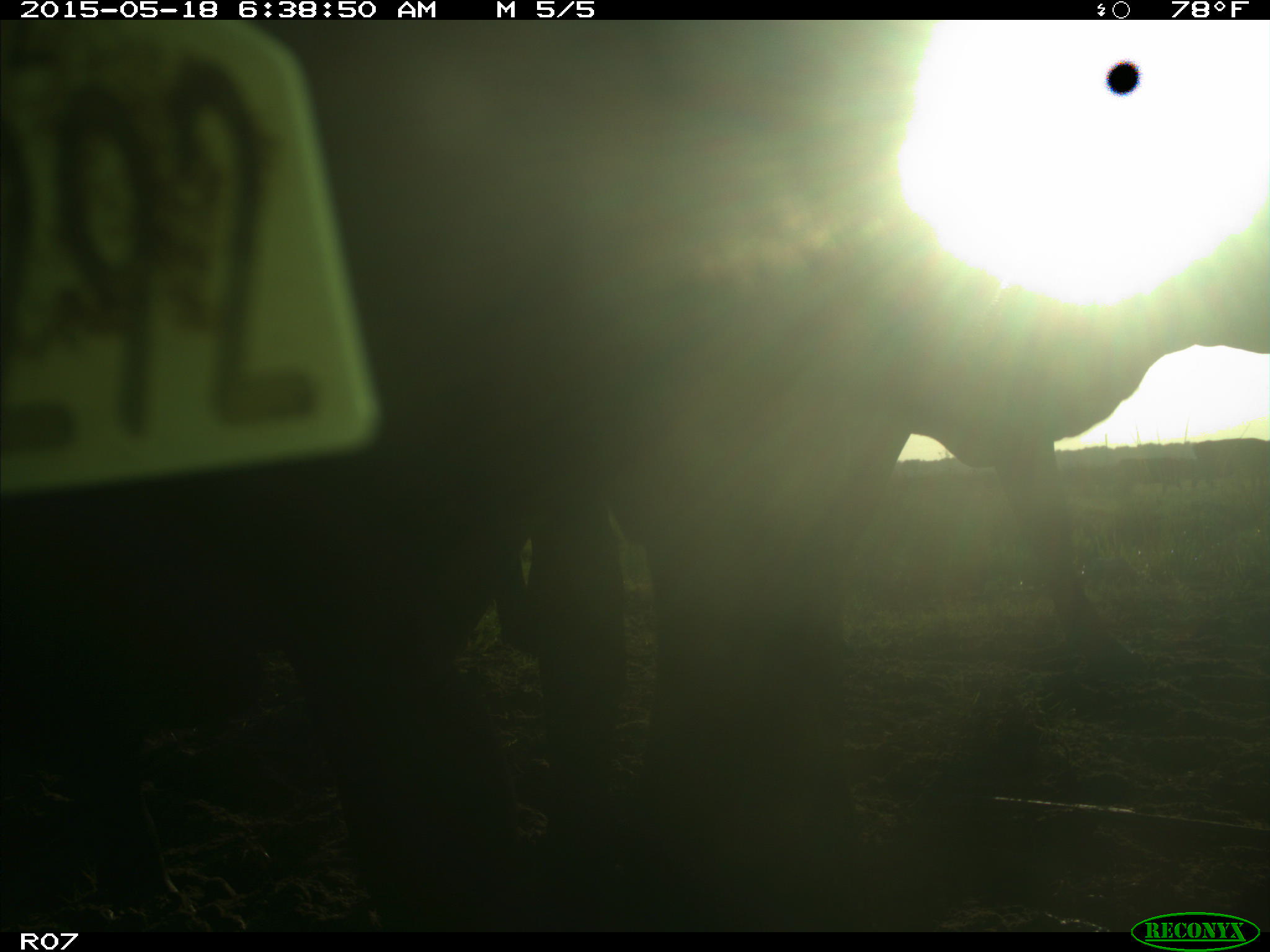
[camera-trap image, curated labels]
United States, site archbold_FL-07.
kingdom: Animalia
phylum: Chordata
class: Mammalia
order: Artiodactyla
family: Bovidae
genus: Bos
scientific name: Bos taurus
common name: domestic cow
Bos taurus (domestic cow).